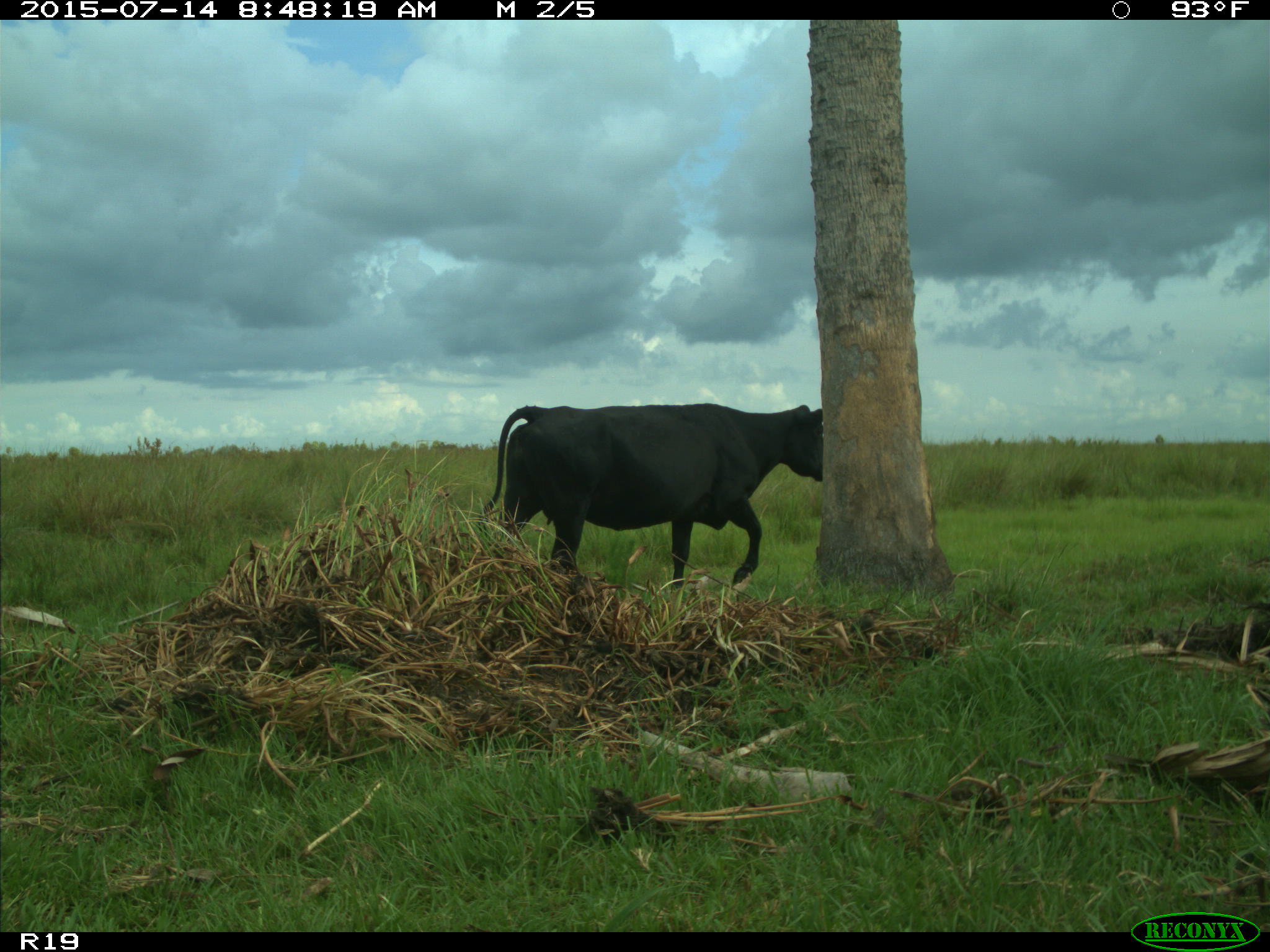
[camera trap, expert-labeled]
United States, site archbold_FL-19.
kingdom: Animalia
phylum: Chordata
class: Mammalia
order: Artiodactyla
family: Bovidae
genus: Bos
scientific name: Bos taurus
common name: domestic cow